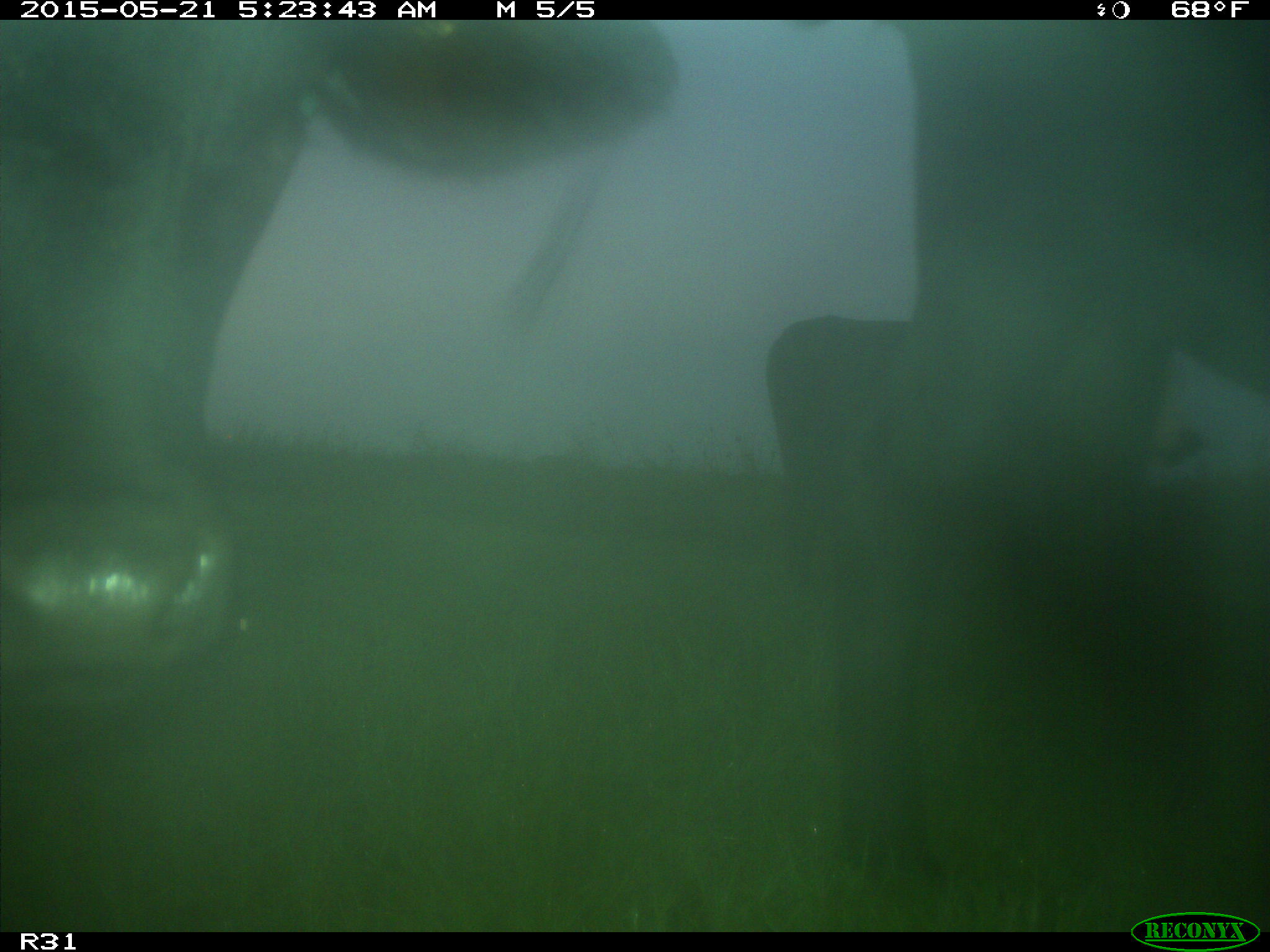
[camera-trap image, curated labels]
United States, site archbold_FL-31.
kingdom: Animalia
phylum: Chordata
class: Mammalia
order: Artiodactyla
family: Bovidae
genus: Bos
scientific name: Bos taurus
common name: domestic cow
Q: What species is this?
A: Bos taurus (domestic cow).